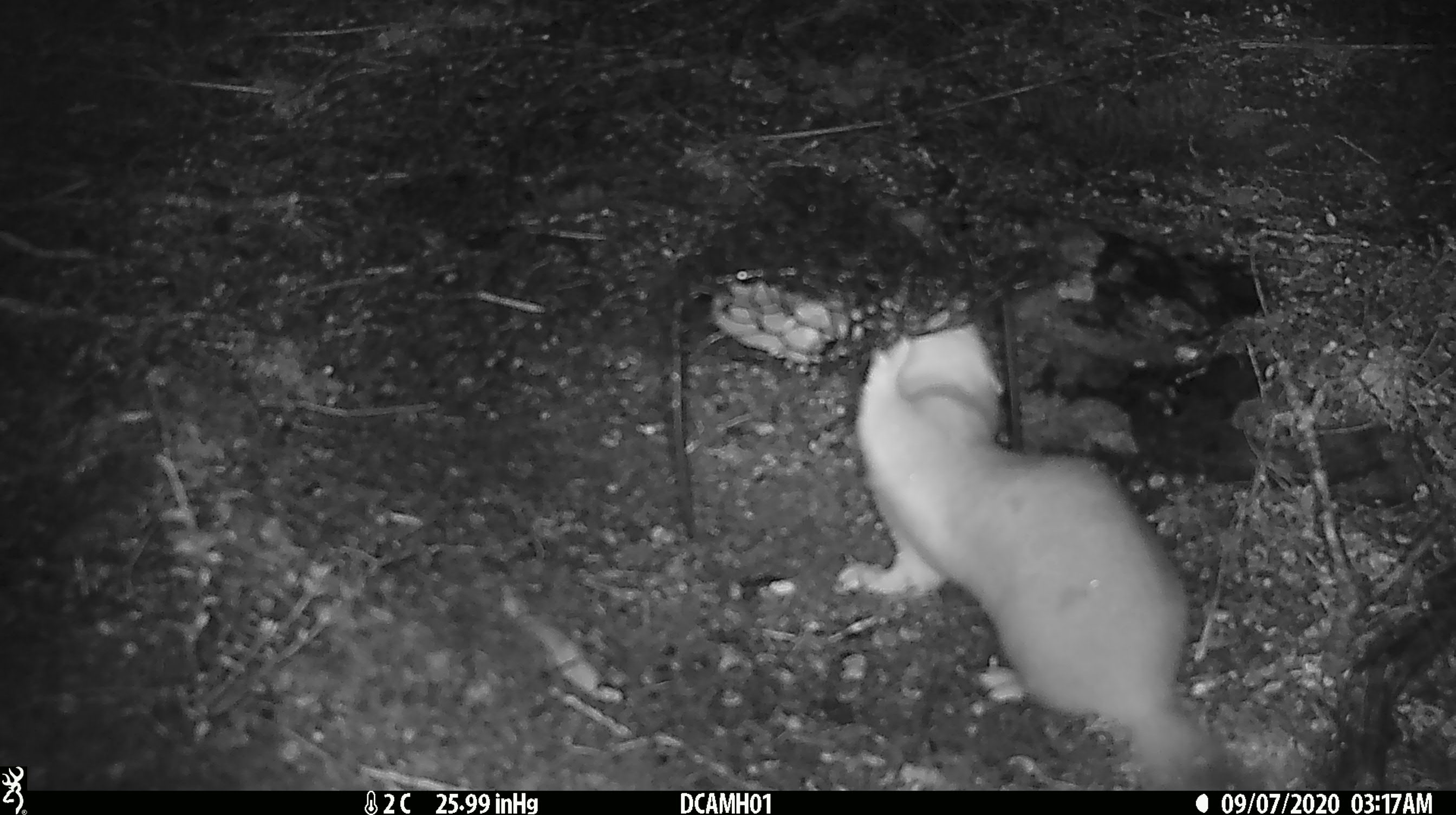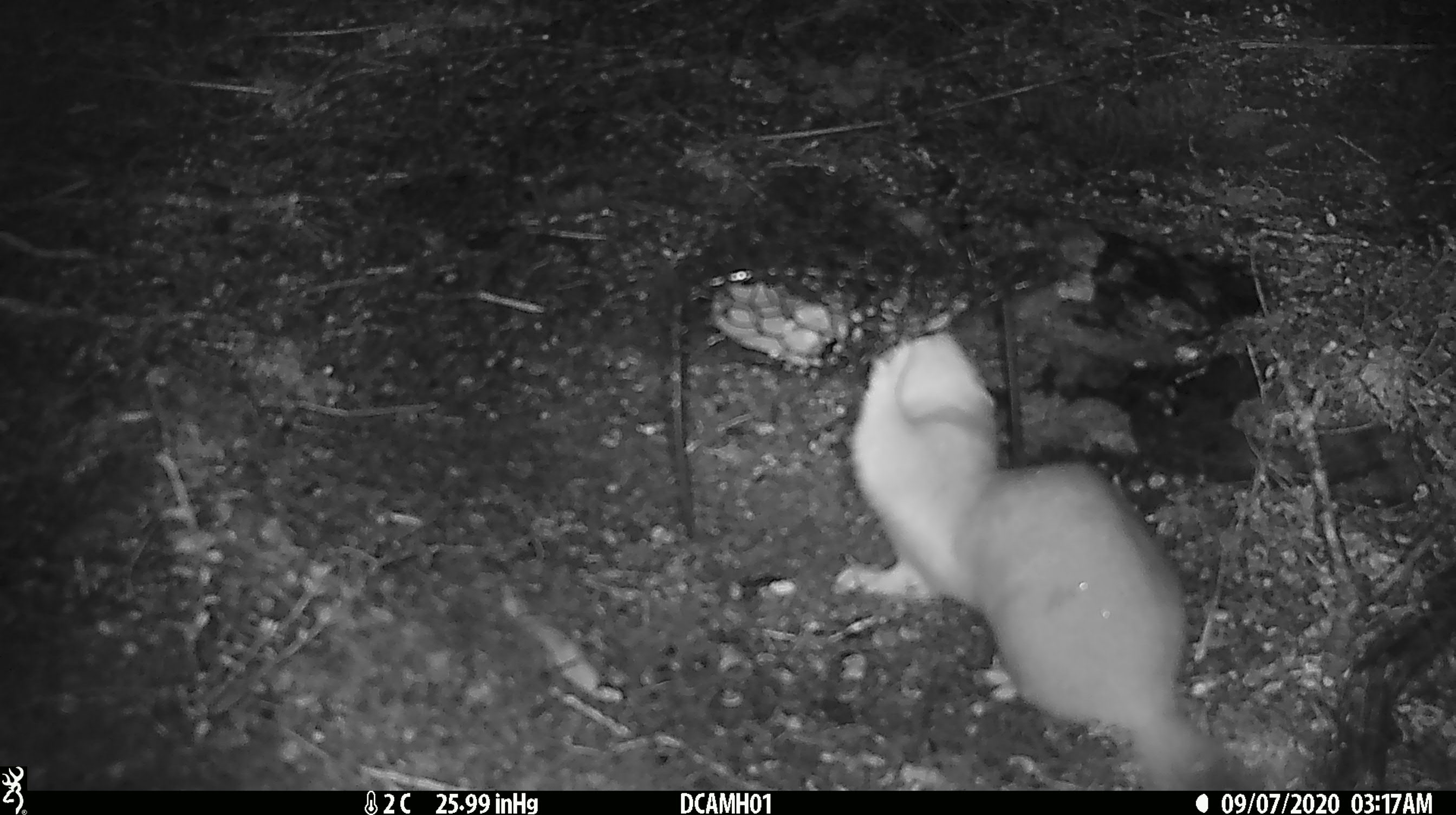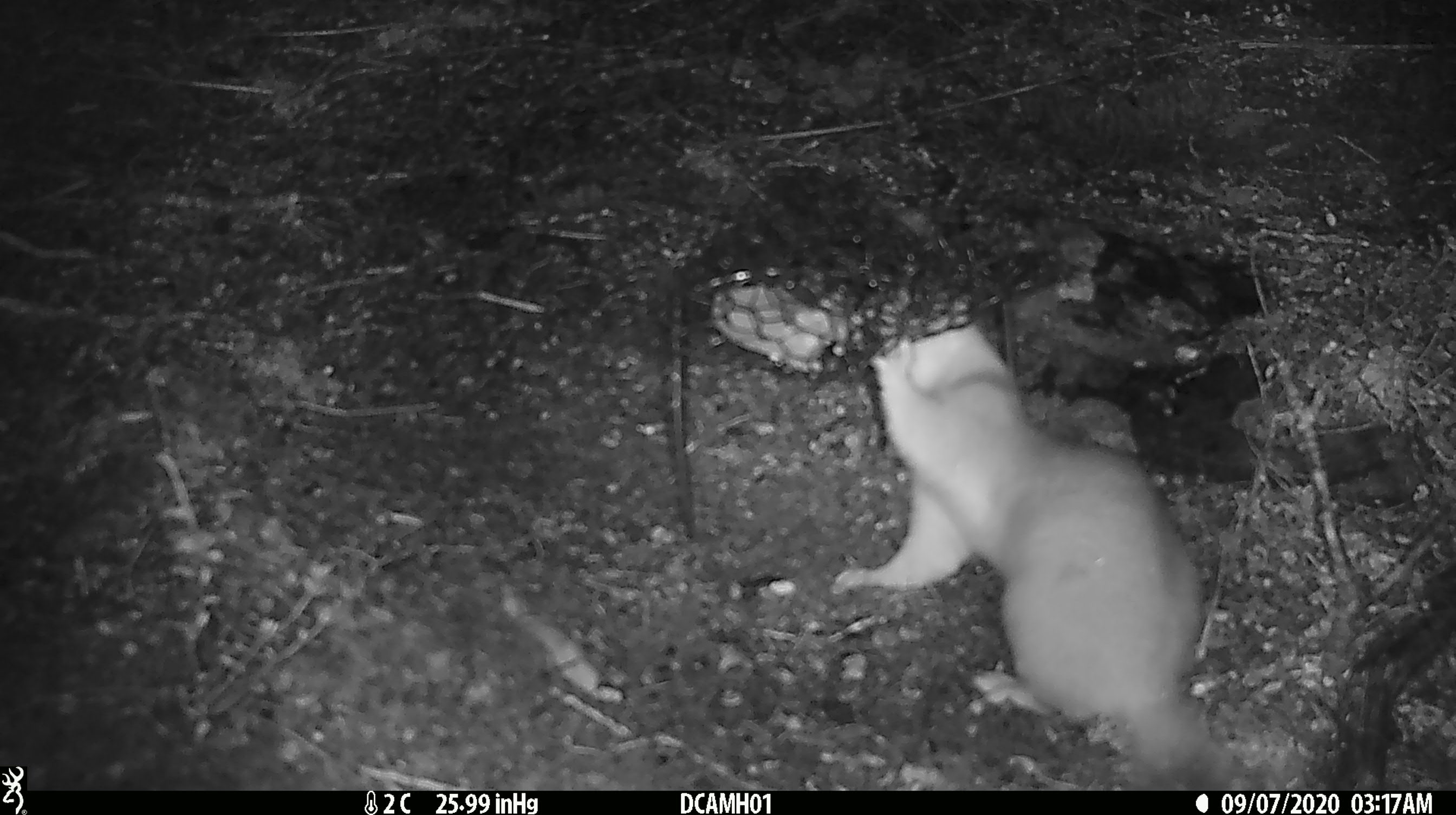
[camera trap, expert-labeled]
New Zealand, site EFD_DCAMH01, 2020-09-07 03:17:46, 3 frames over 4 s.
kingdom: Animalia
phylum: Chordata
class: Mammalia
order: Carnivora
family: Mustelidae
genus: Mustela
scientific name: Mustela erminea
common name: stoat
Stoat (Mustela erminea).